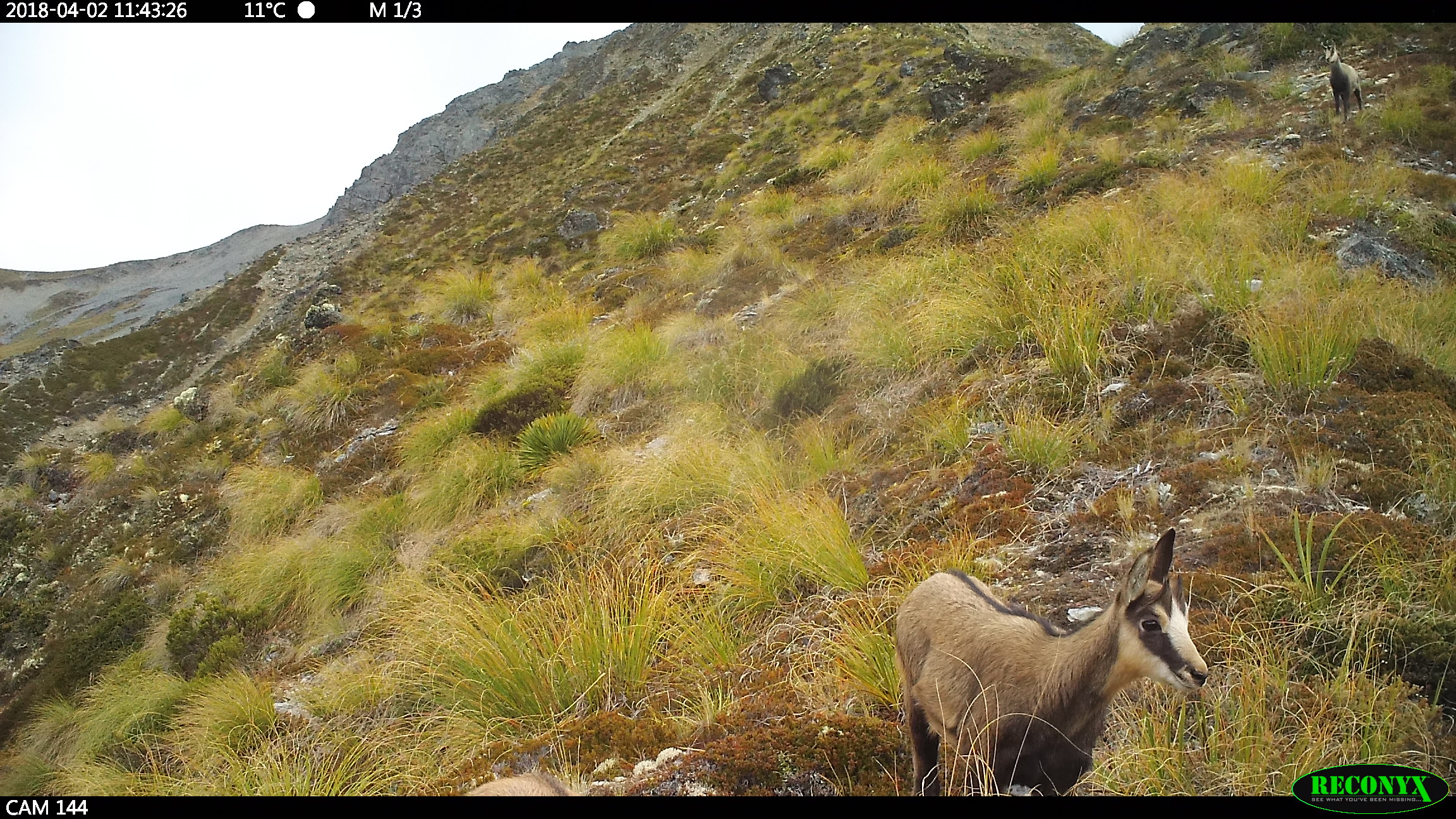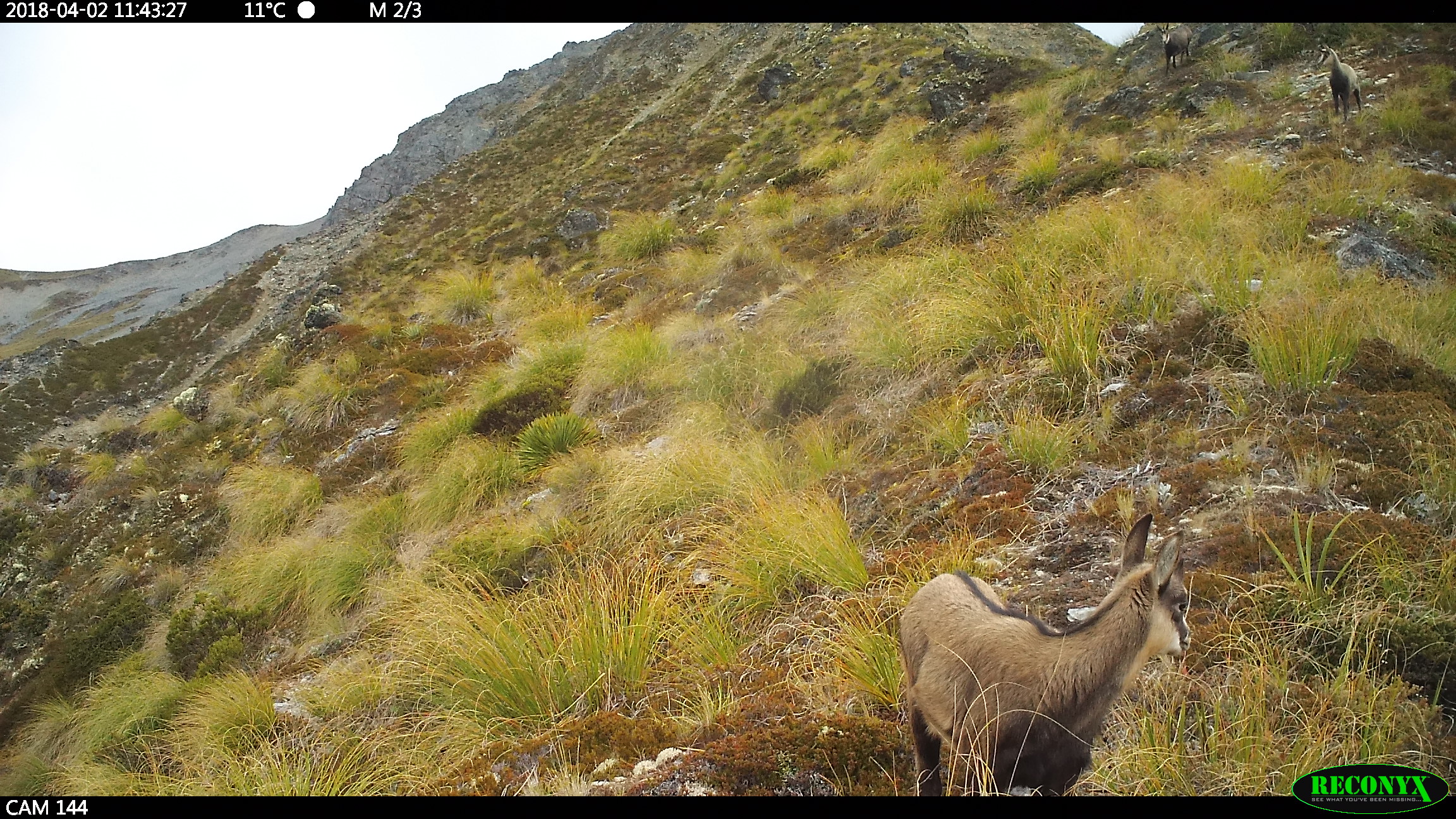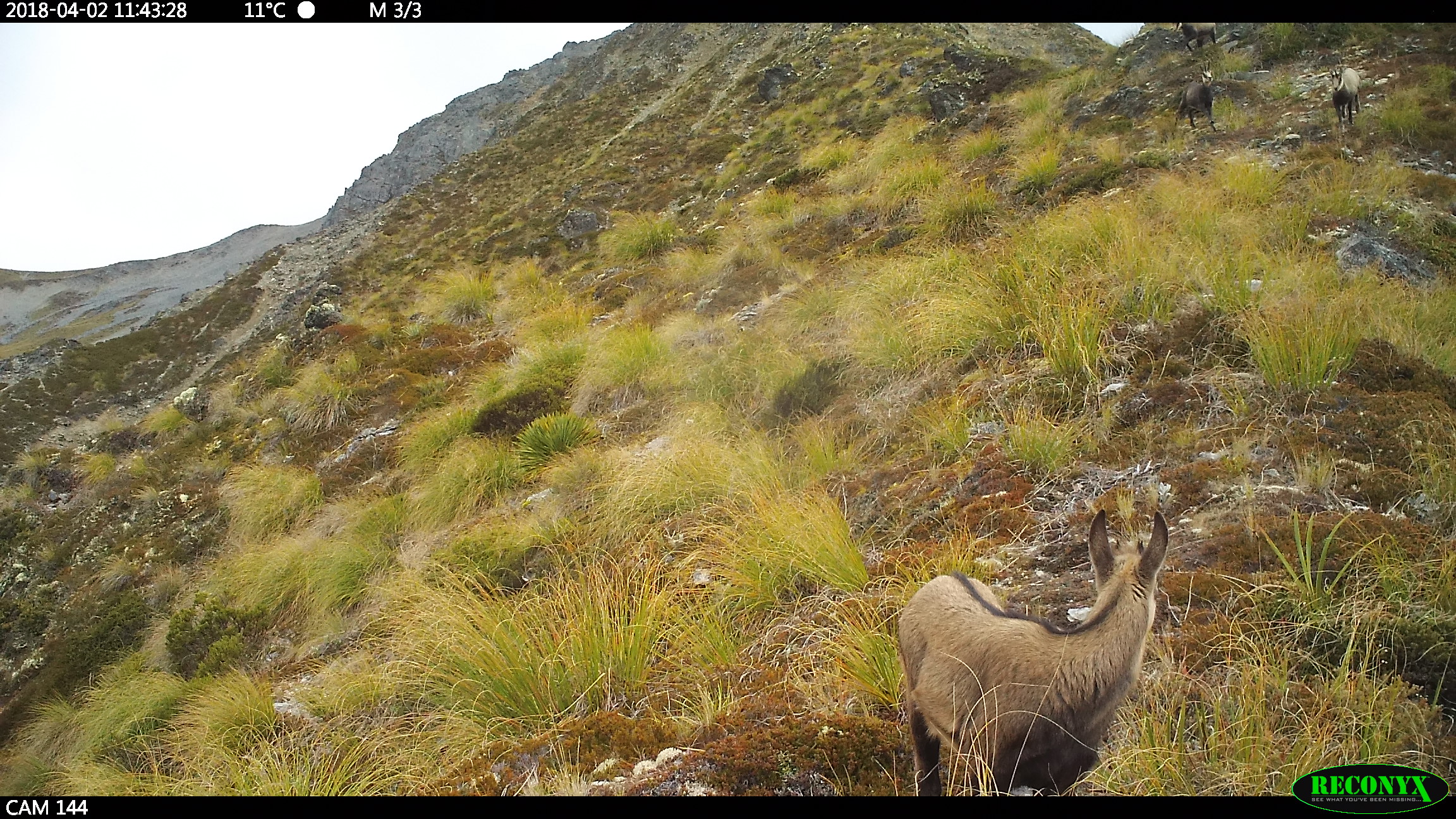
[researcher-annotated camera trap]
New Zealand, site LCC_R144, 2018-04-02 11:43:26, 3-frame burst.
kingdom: Animalia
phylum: Chordata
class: Mammalia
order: Artiodactyla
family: Bovidae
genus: Rupicapra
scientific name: Rupicapra rupicapra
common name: alpine chamois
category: chamois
Chamois (alpine chamois) (Rupicapra rupicapra).